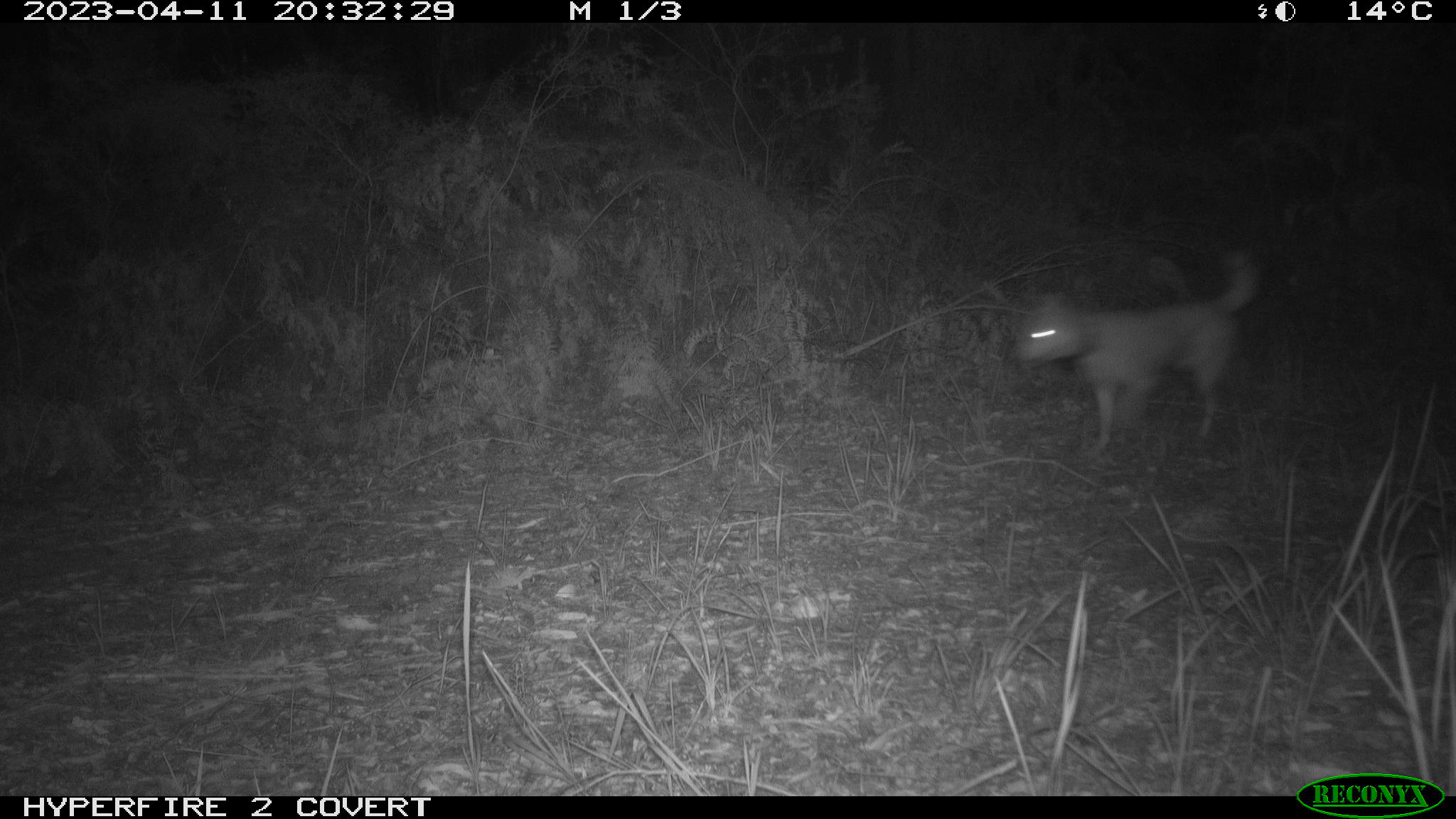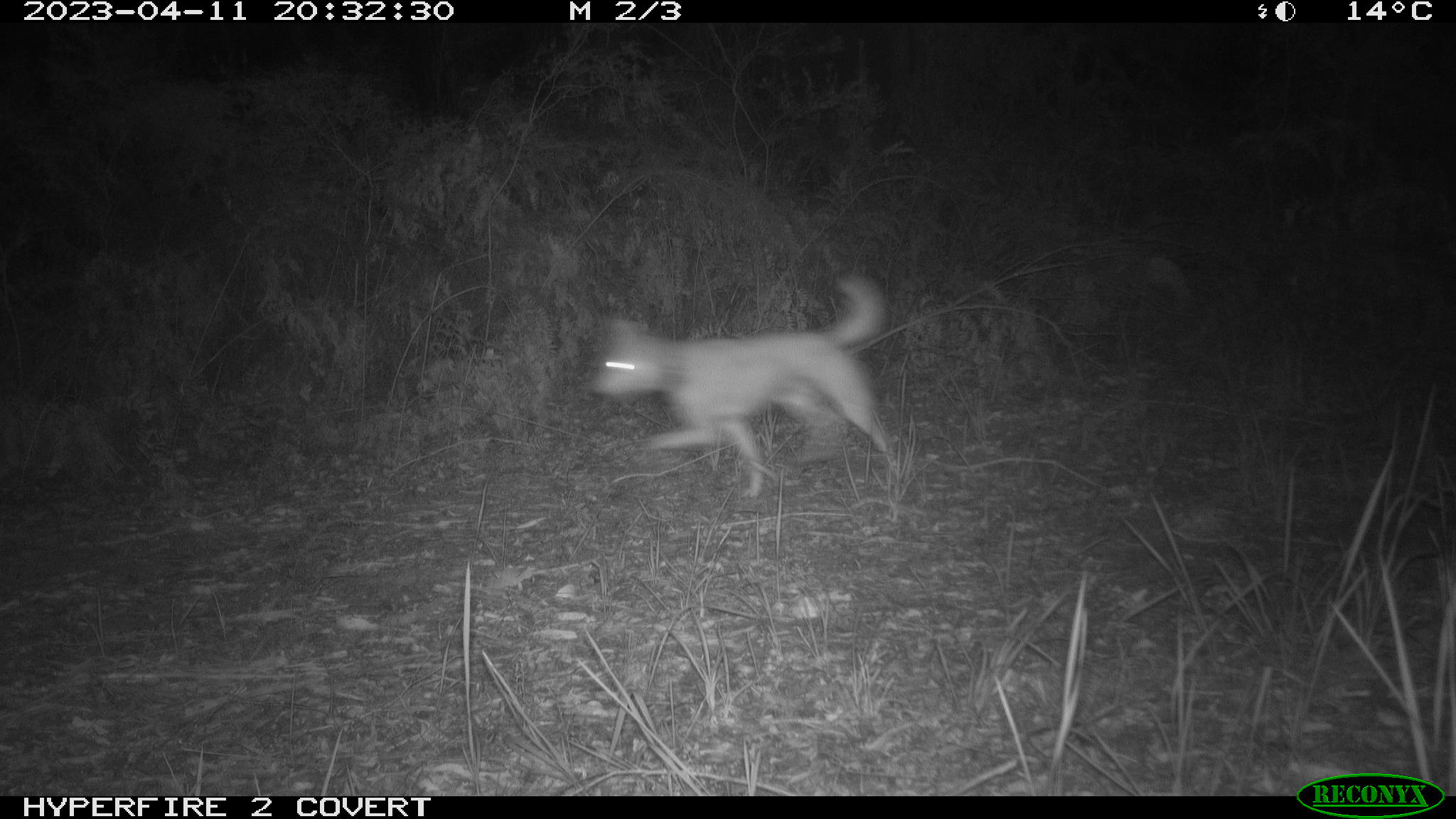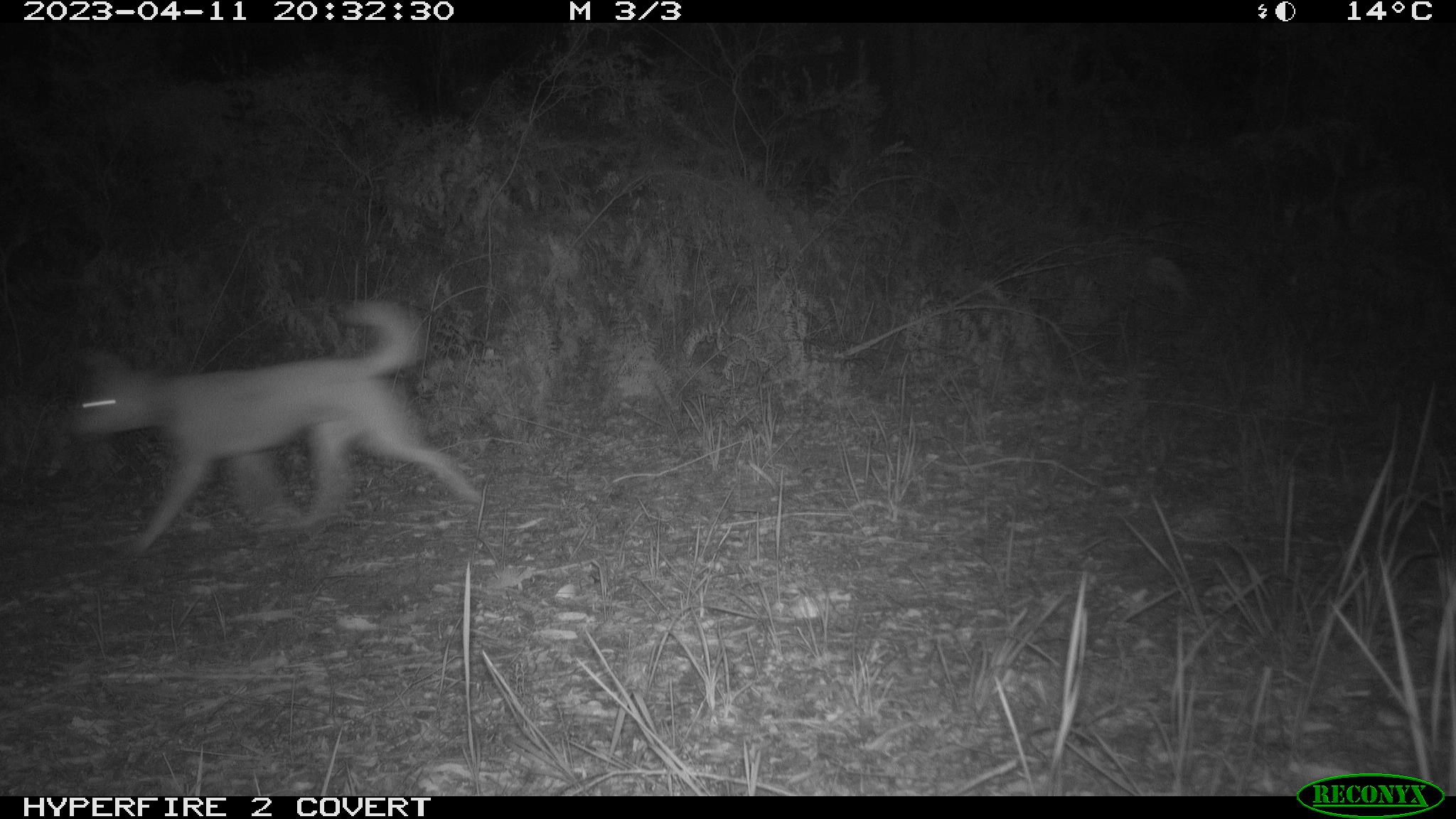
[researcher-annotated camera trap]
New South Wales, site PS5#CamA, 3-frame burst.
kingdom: Animalia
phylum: Chordata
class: Mammalia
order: Carnivora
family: Canidae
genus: Canis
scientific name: Canis familiaris dingo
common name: dingo